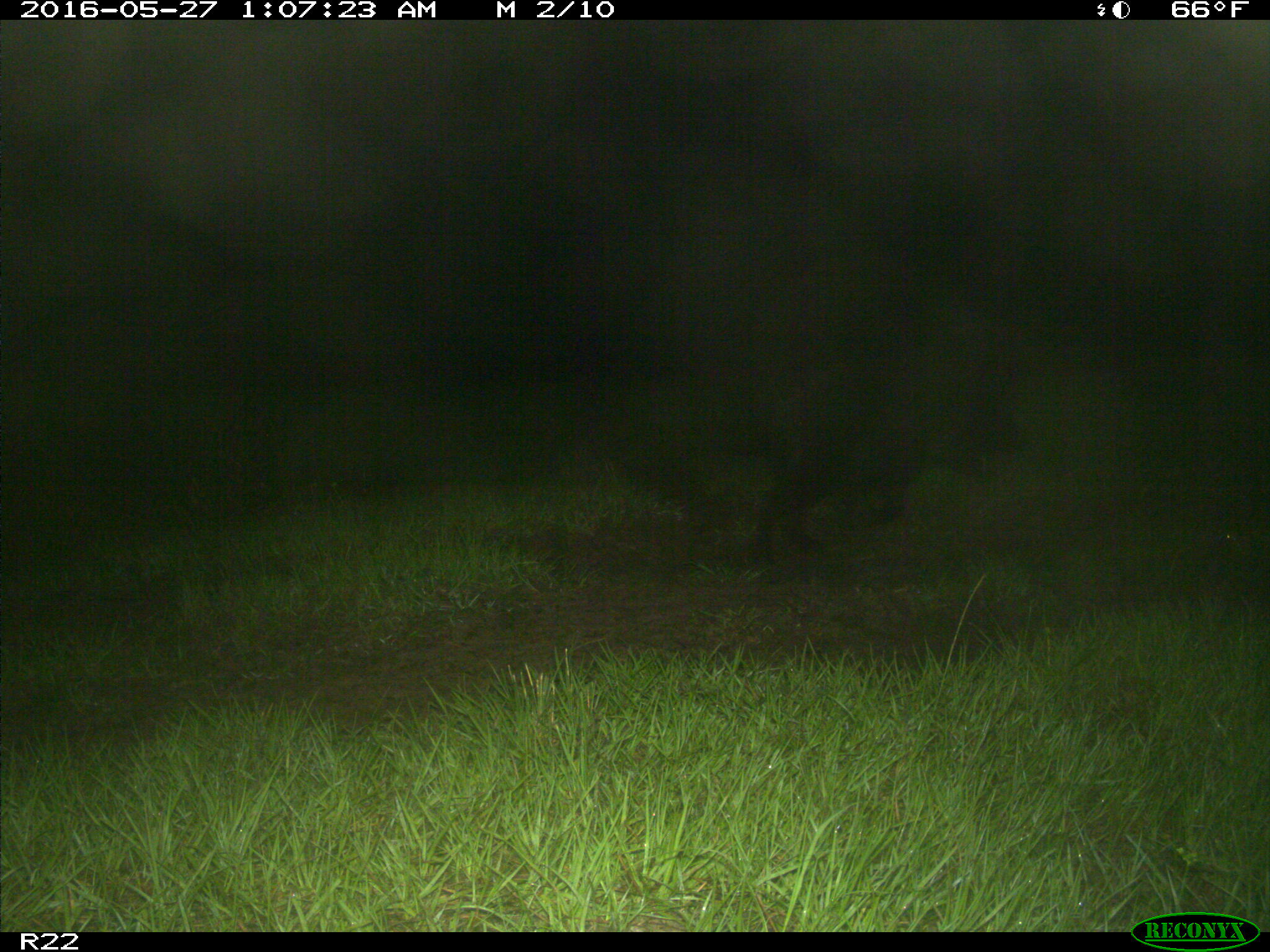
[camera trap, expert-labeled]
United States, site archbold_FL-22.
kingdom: Animalia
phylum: Chordata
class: Mammalia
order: Artiodactyla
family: Suidae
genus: Sus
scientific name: Sus scrofa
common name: wild boar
Sus scrofa (wild boar).